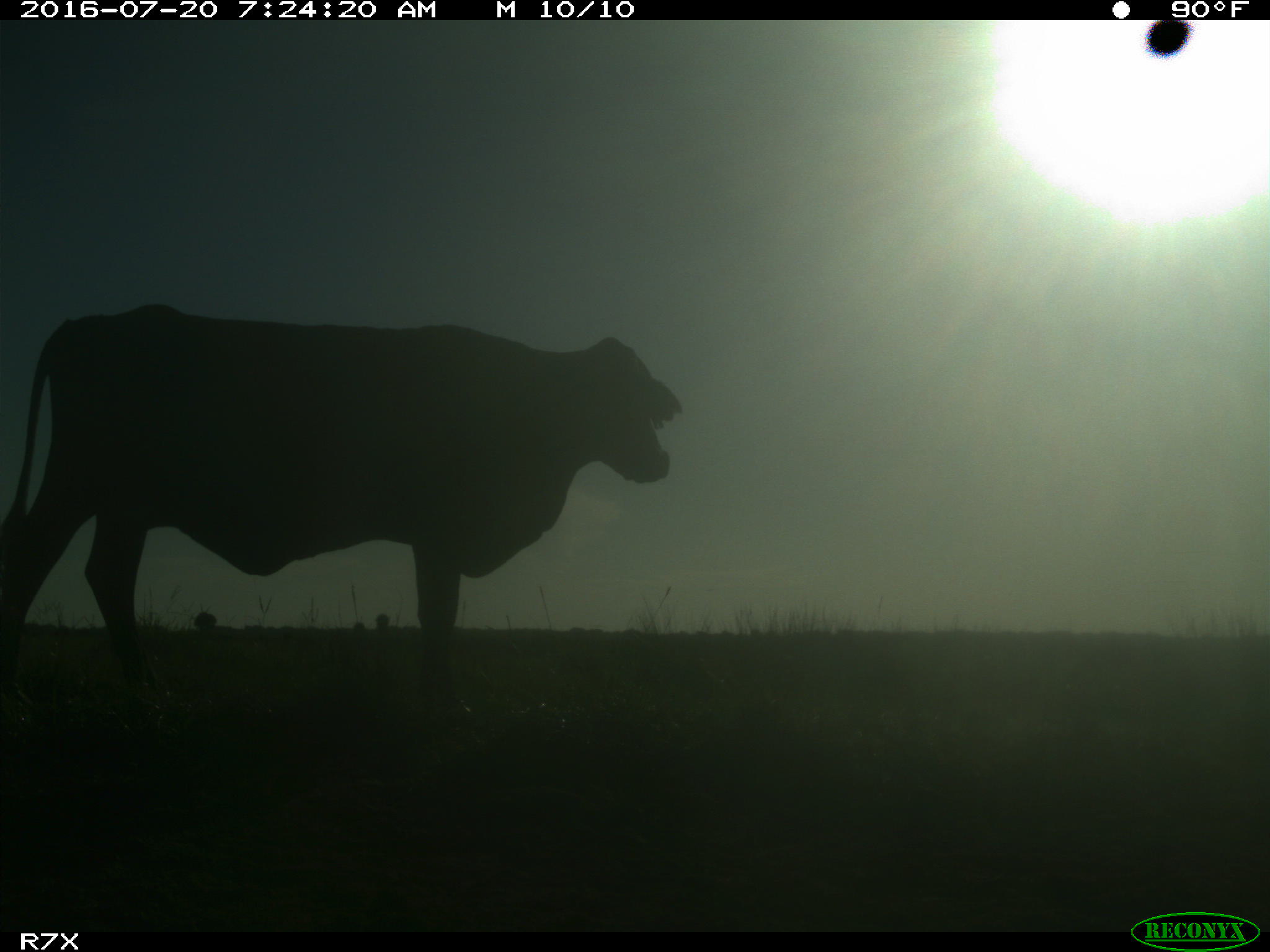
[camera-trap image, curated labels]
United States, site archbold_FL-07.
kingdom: Animalia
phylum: Chordata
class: Mammalia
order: Artiodactyla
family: Bovidae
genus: Bos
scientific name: Bos taurus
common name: domestic cow